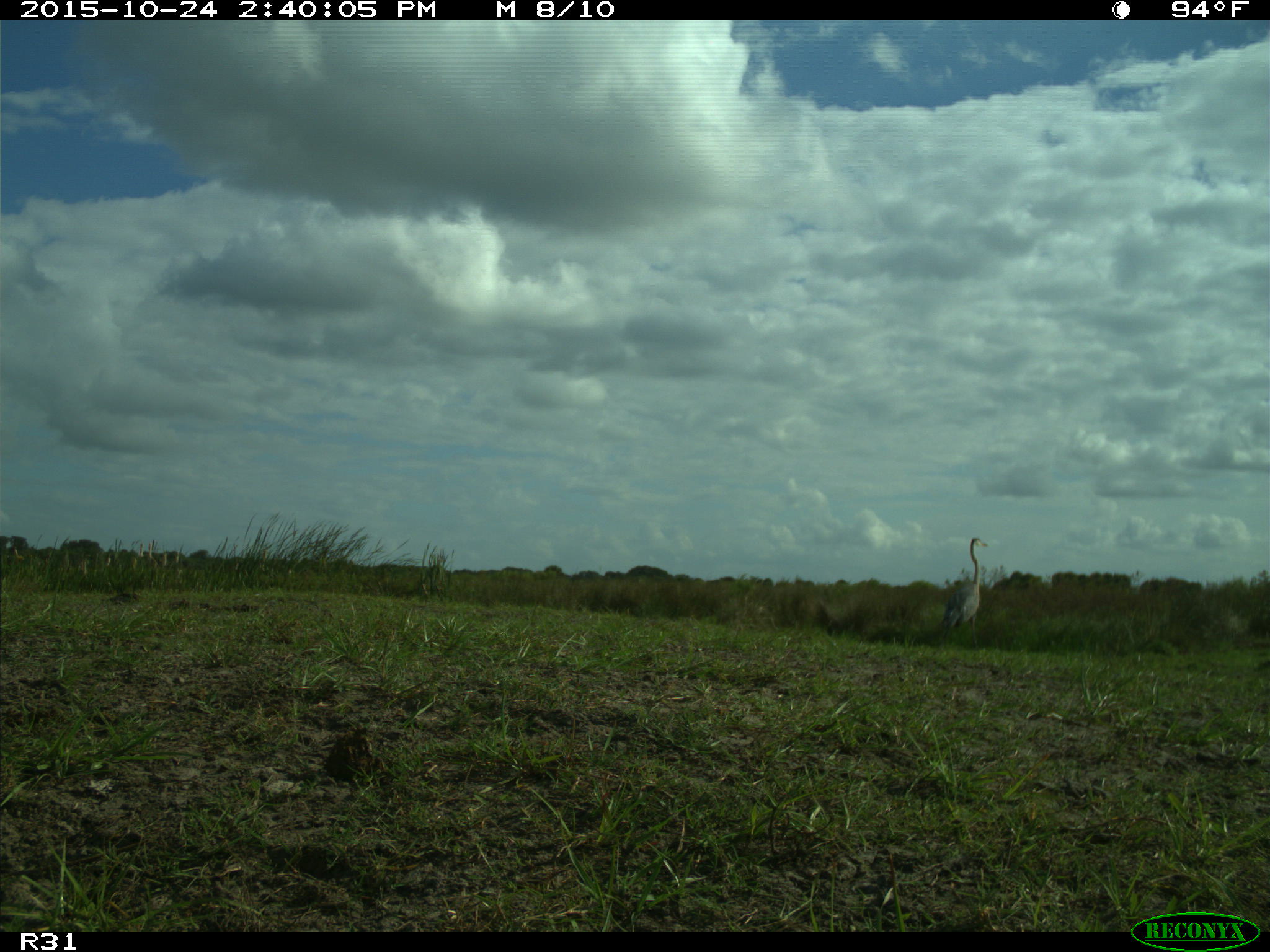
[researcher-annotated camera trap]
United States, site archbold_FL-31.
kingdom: Animalia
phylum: Chordata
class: Aves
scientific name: Aves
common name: birds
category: unidentified bird